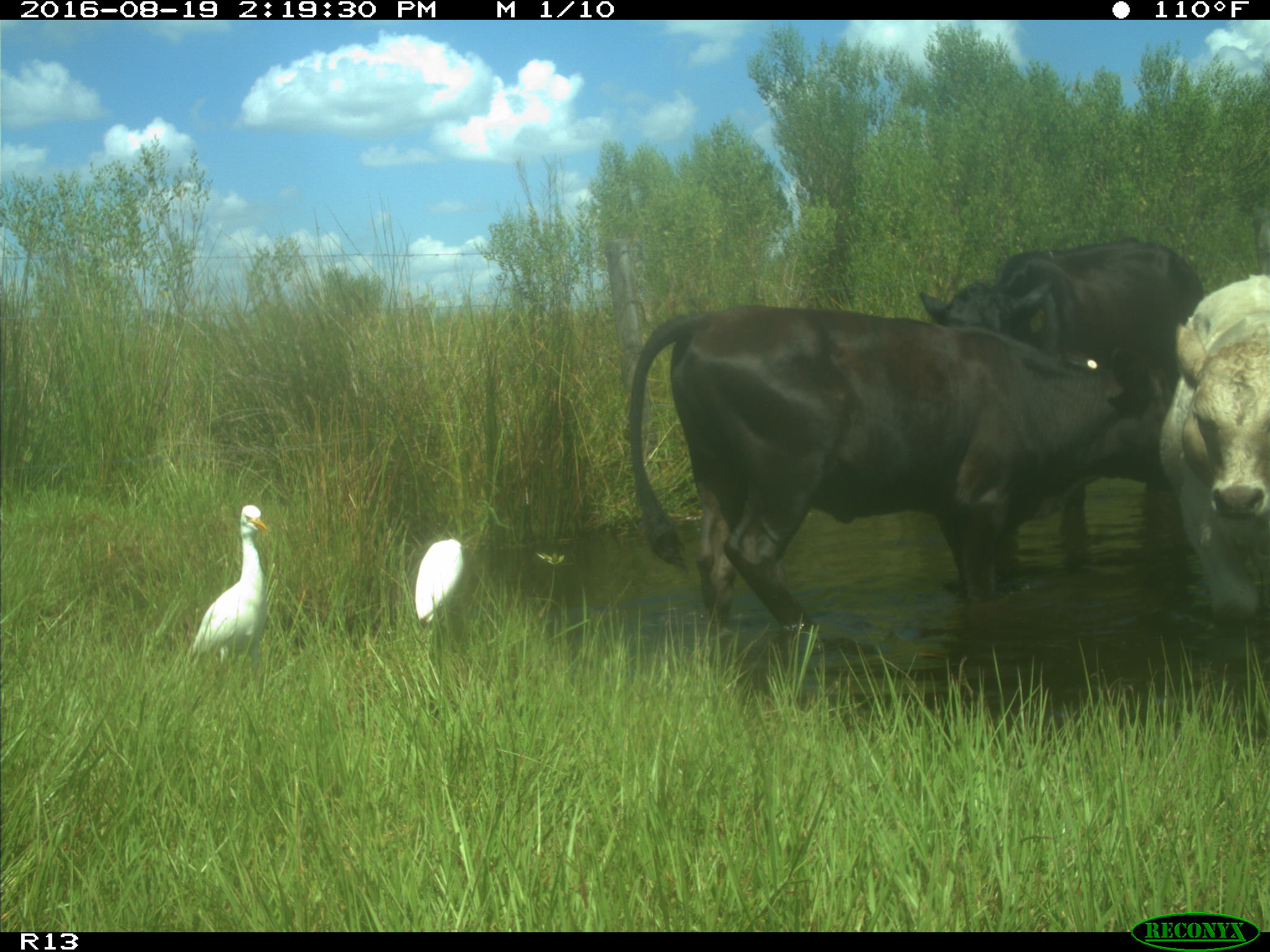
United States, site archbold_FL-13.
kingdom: Animalia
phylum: Chordata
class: Mammalia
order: Artiodactyla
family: Bovidae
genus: Bos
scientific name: Bos taurus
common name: domestic cow